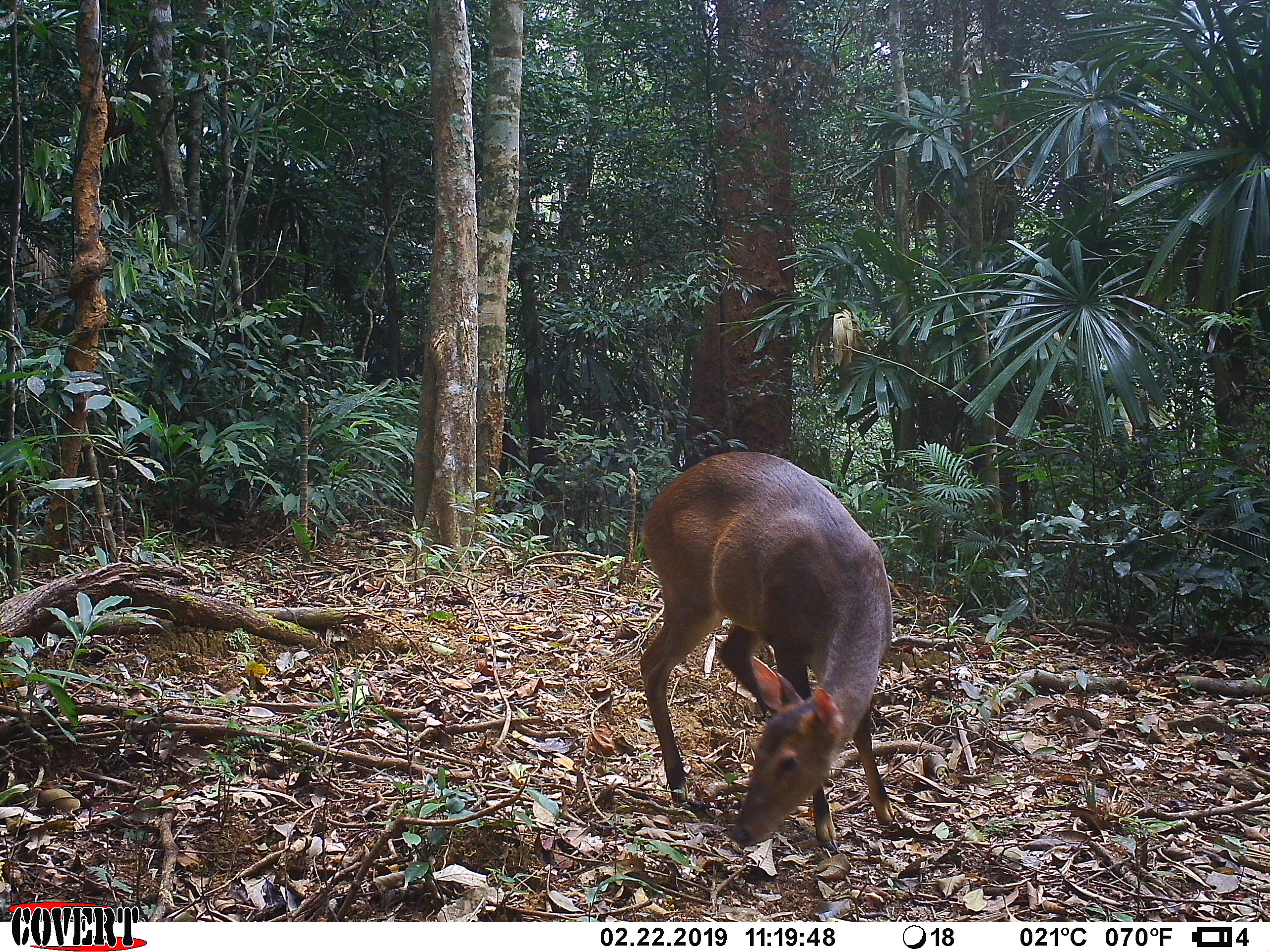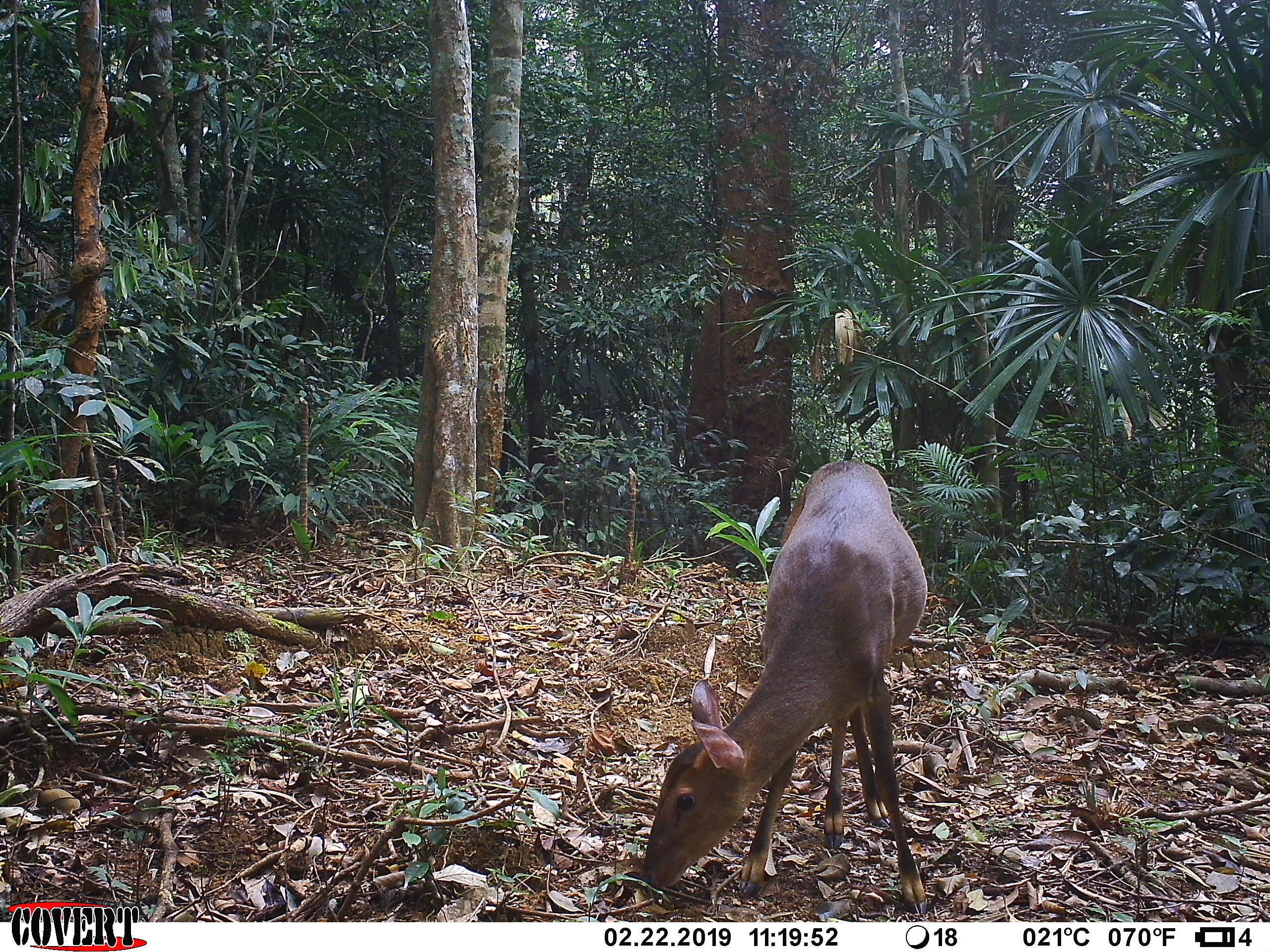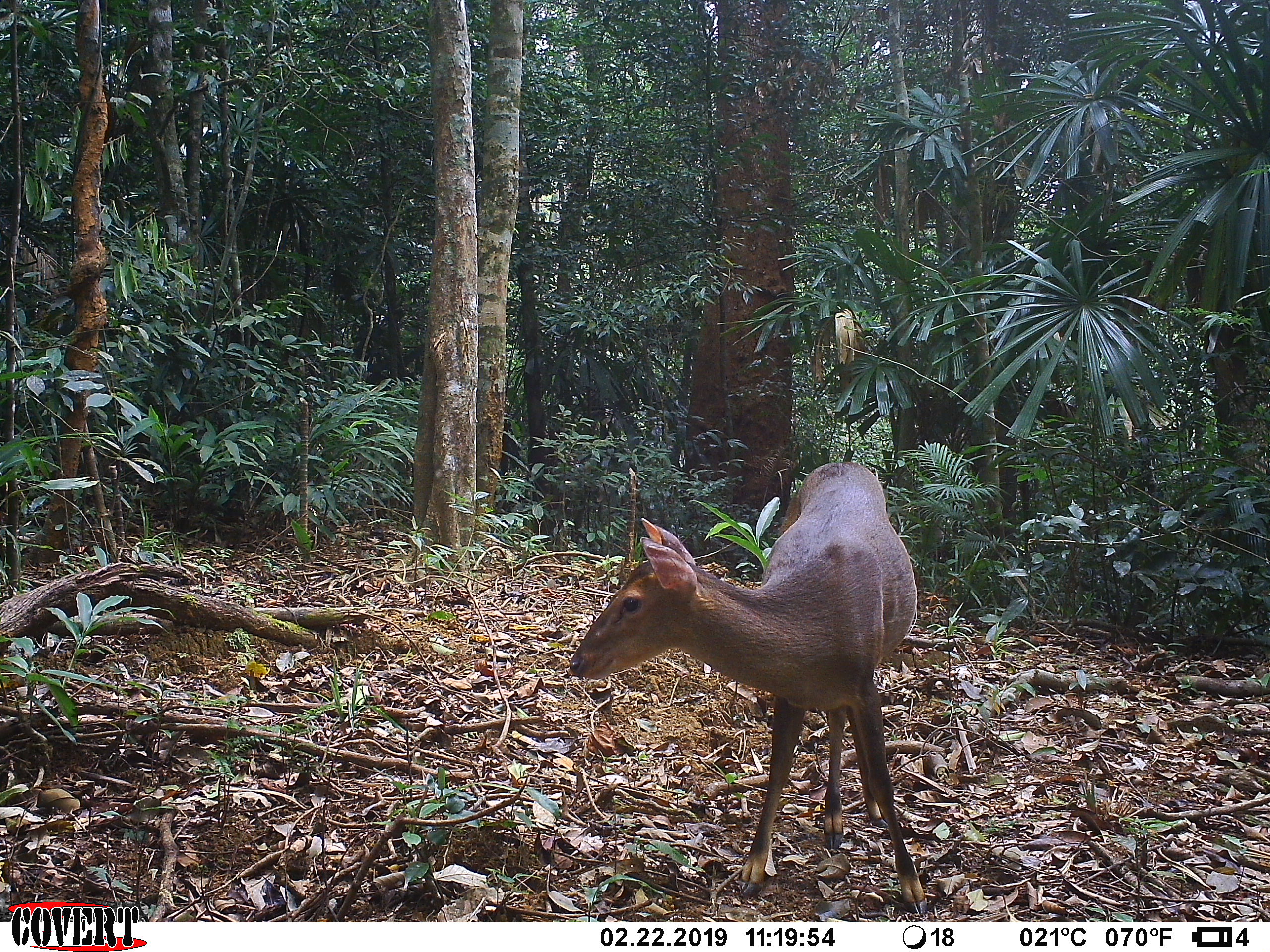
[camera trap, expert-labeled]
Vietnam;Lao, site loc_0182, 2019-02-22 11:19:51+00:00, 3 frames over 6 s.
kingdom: Animalia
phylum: Chordata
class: Mammalia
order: Artiodactyla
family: Cervidae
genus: Muntiacus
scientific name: Muntiacus vuquangensis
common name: large-antlered muntjac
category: large antlered muntjac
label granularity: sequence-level